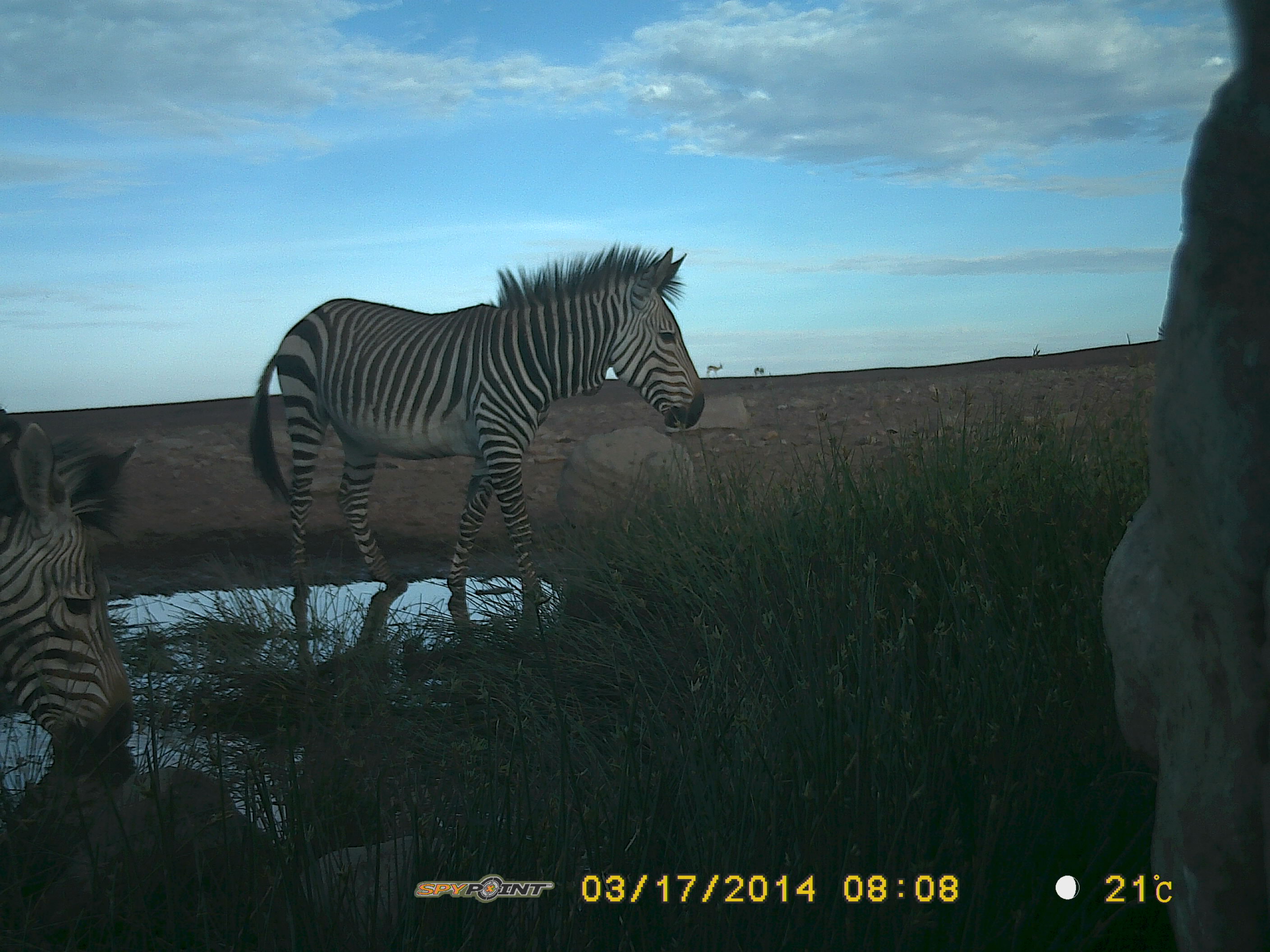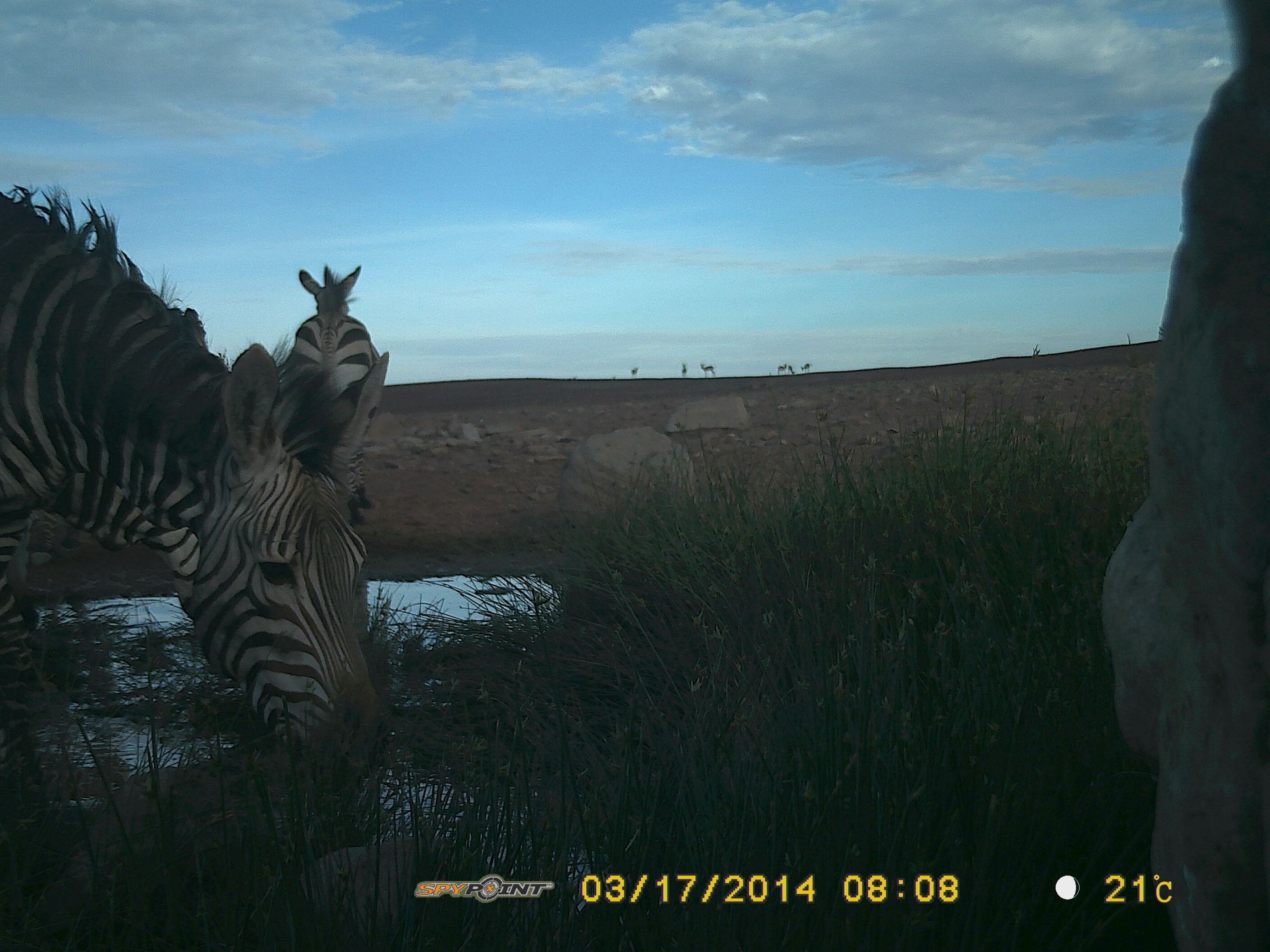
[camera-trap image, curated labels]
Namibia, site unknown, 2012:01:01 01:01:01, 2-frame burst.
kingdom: Animalia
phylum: Chordata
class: Mammalia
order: Perissodactyla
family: Equidae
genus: Equus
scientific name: Equus zebra hartmannae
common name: hartmann's mountain zebra